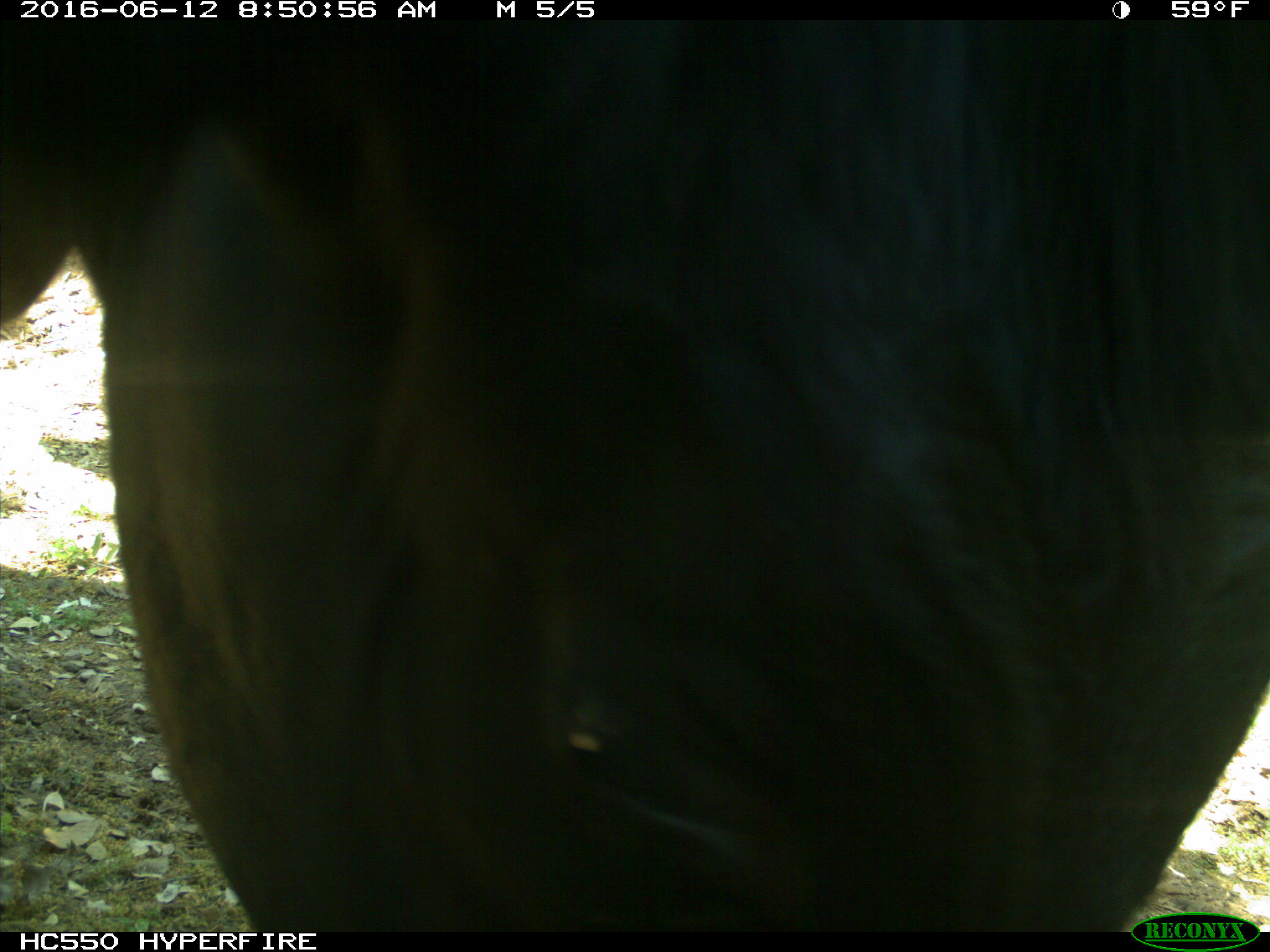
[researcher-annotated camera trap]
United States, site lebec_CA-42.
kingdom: Animalia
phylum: Chordata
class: Mammalia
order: Artiodactyla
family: Bovidae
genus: Bos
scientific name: Bos taurus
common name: domestic cow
Bos taurus (domestic cow).